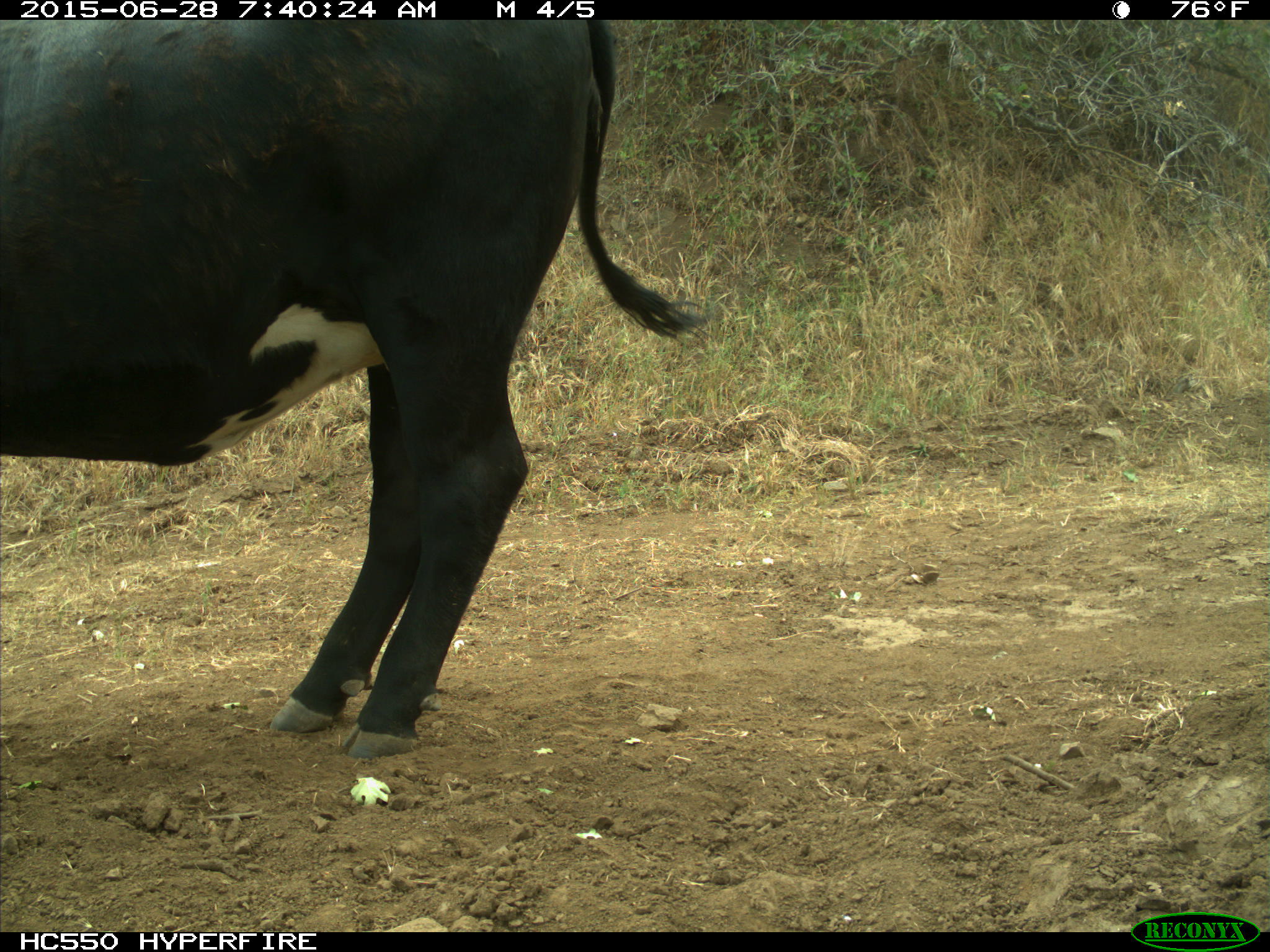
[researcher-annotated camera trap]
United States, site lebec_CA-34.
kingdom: Animalia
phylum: Chordata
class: Mammalia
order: Artiodactyla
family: Bovidae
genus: Bos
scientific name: Bos taurus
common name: domestic cow